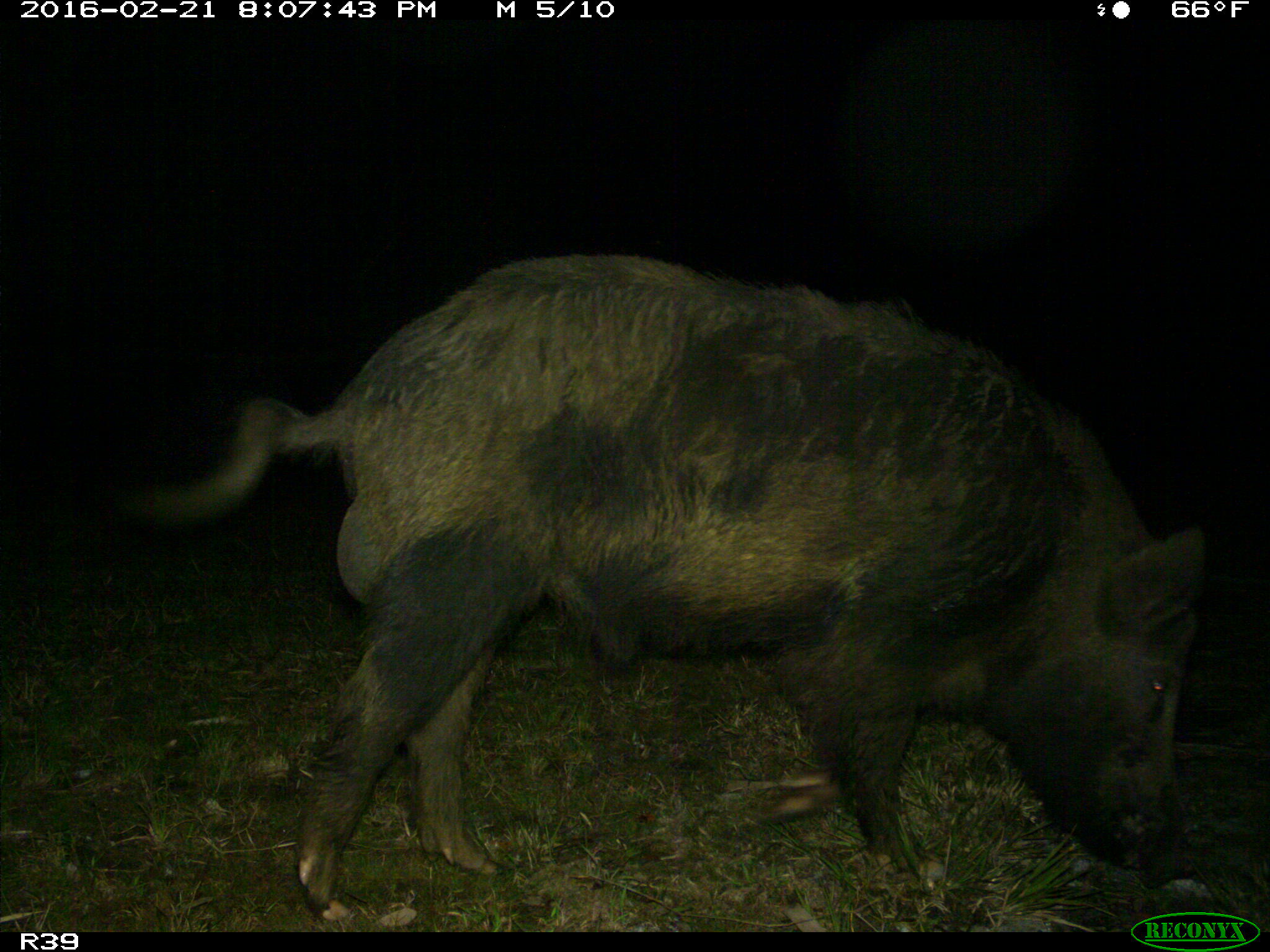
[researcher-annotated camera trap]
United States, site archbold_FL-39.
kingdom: Animalia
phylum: Chordata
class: Mammalia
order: Artiodactyla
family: Suidae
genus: Sus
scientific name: Sus scrofa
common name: wild boar